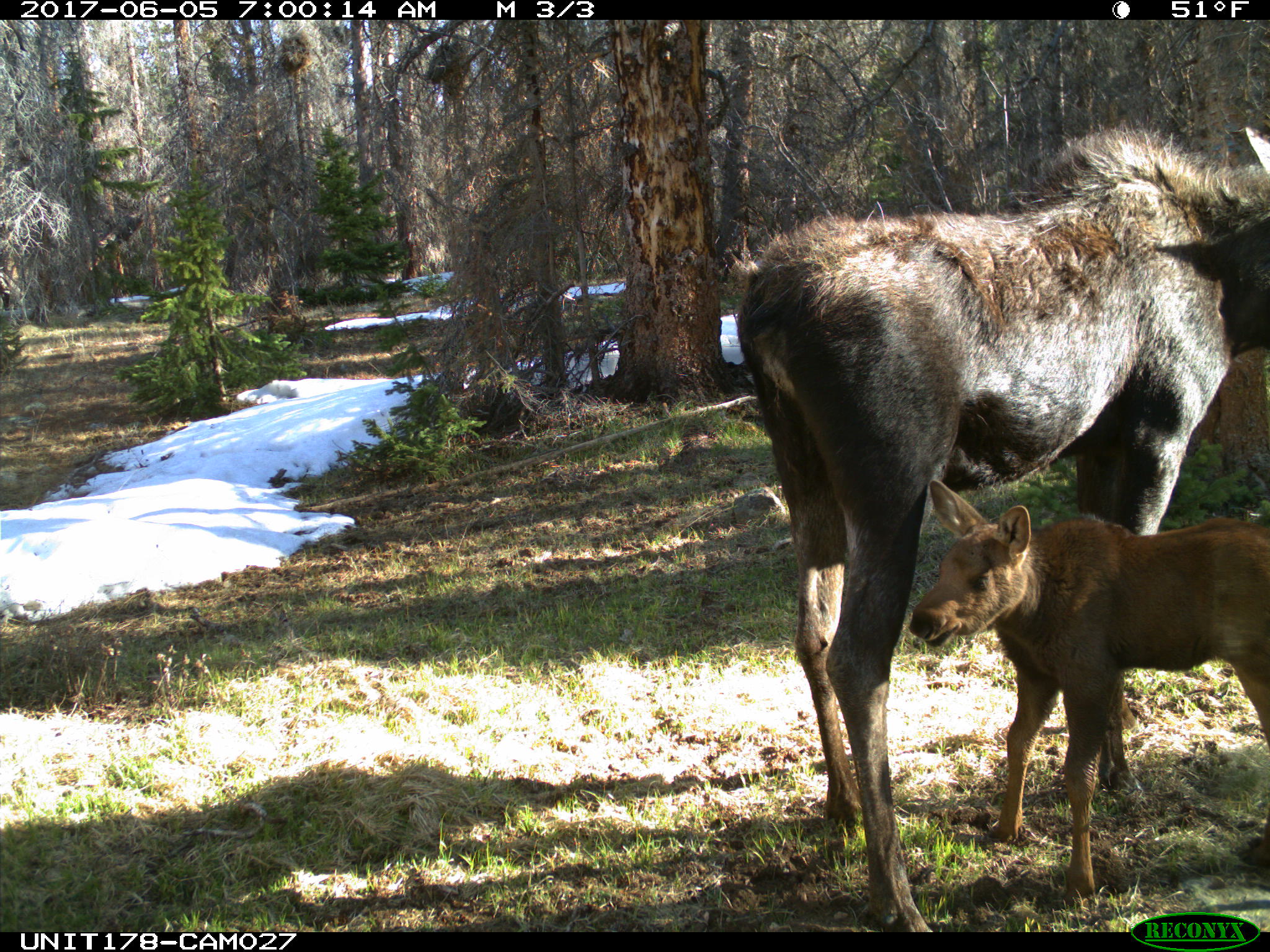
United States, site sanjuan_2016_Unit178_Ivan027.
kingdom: Animalia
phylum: Chordata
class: Mammalia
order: Artiodactyla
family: Cervidae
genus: Alces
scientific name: Alces alces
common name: moose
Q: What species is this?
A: Alces alces (moose).